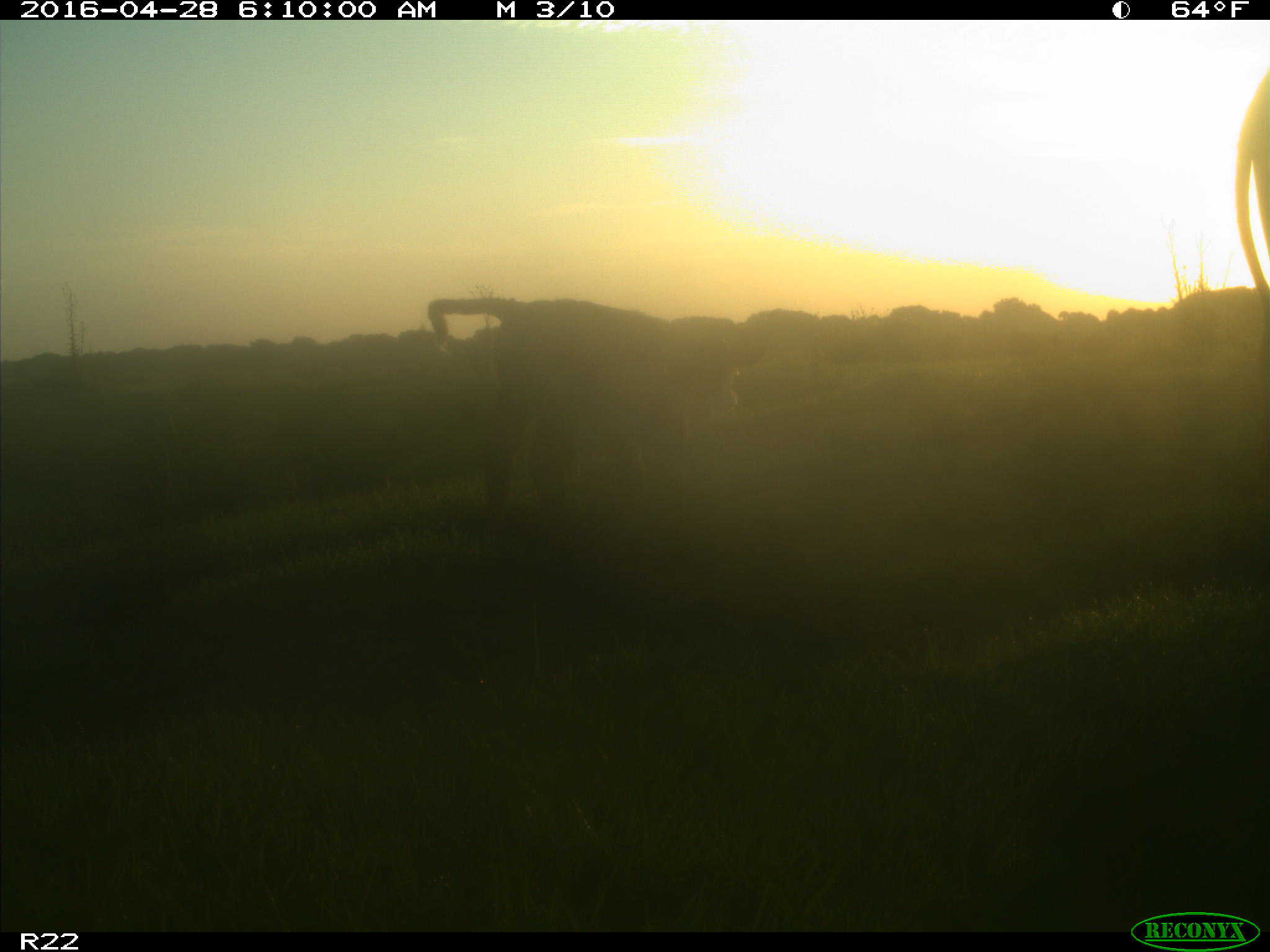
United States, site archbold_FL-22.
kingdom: Animalia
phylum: Chordata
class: Mammalia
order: Artiodactyla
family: Bovidae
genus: Bos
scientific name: Bos taurus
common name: domestic cow